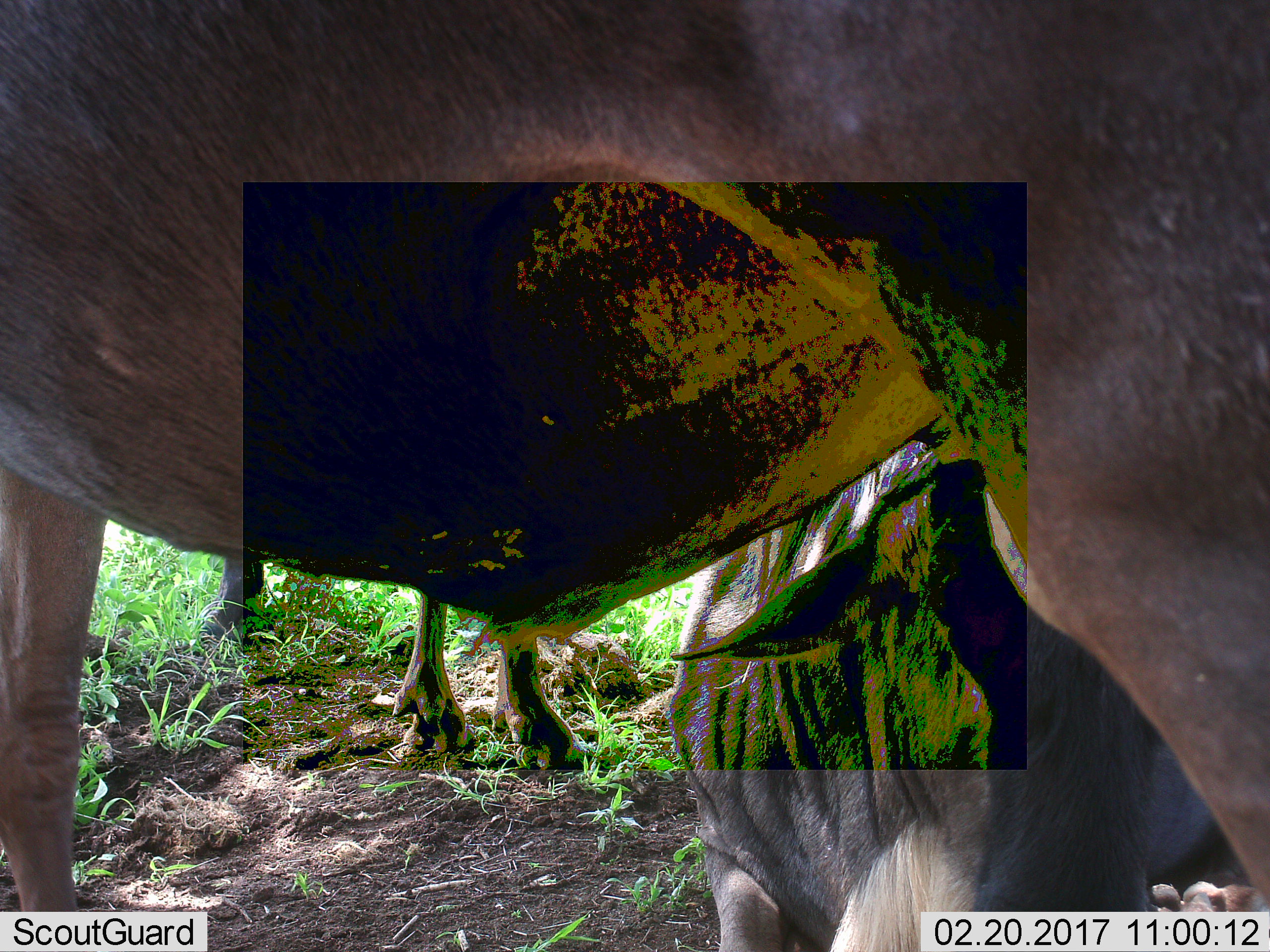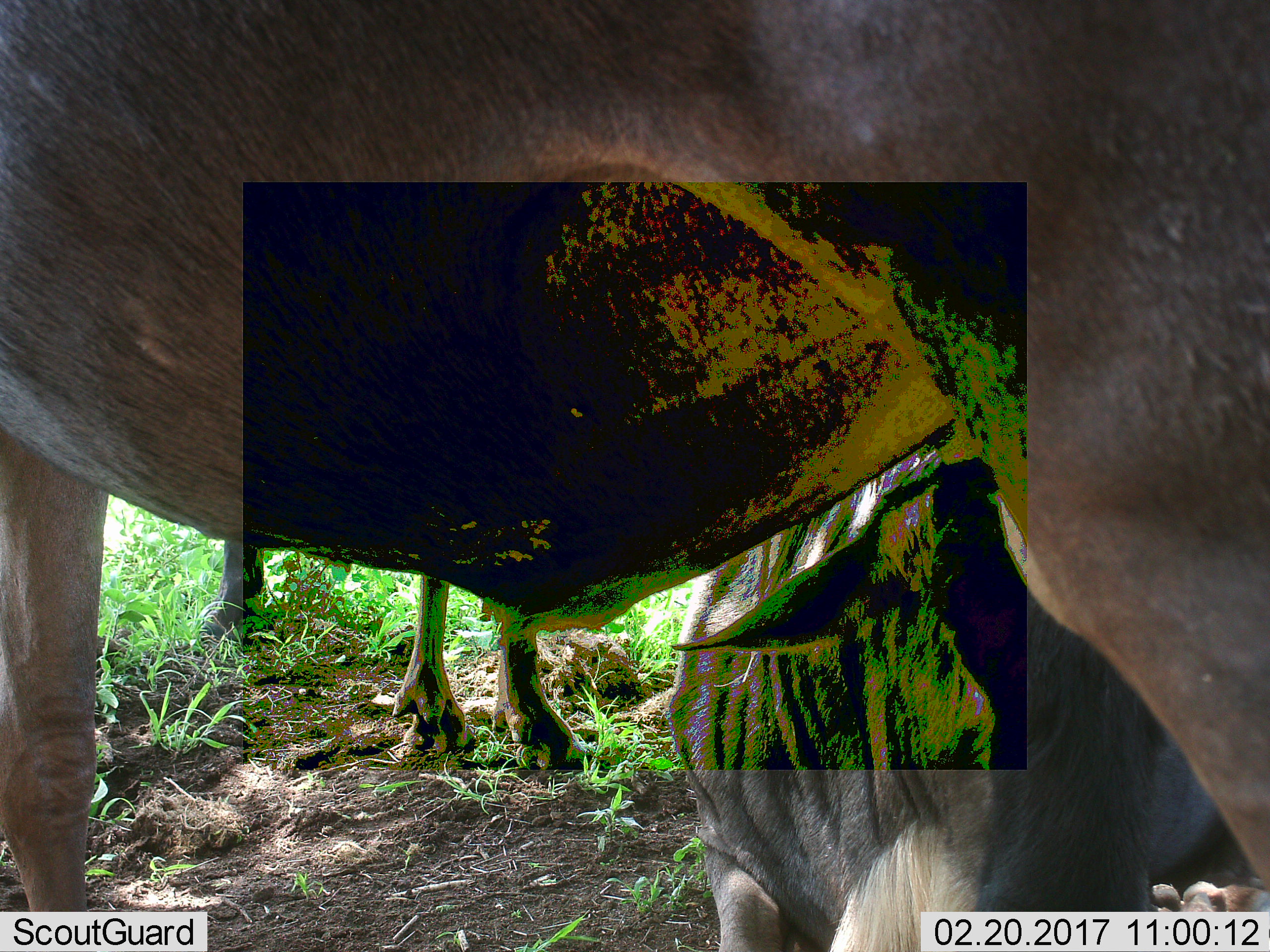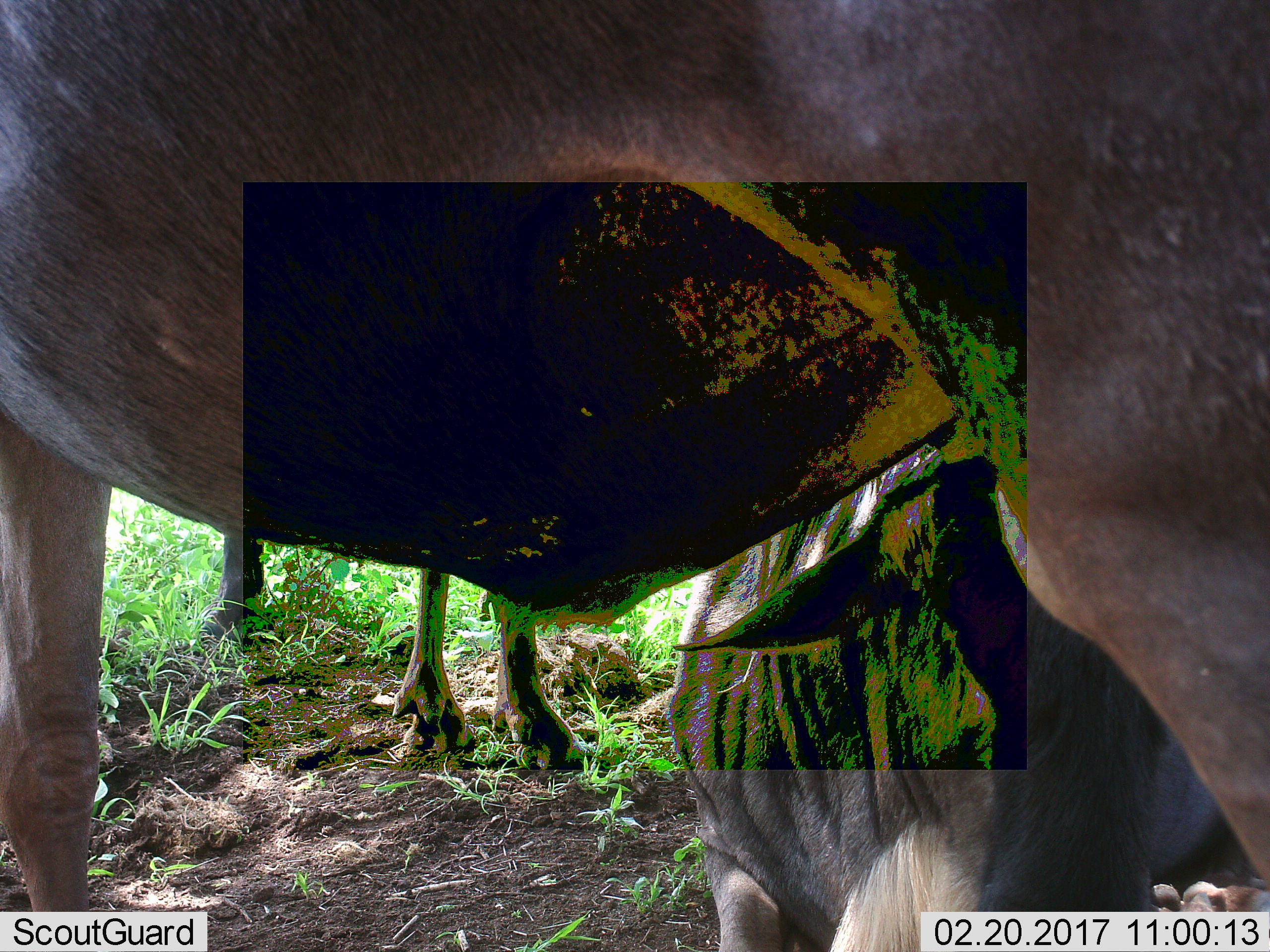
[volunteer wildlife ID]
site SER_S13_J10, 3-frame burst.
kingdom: Animalia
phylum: Chordata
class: Mammalia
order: Artiodactyla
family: Bovidae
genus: Connochaetes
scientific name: Connochaetes taurinus taurinus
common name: blue wildebeest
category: wildebeestblue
Wildebeestblue (blue wildebeest) (Connochaetes taurinus taurinus), count 3. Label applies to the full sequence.